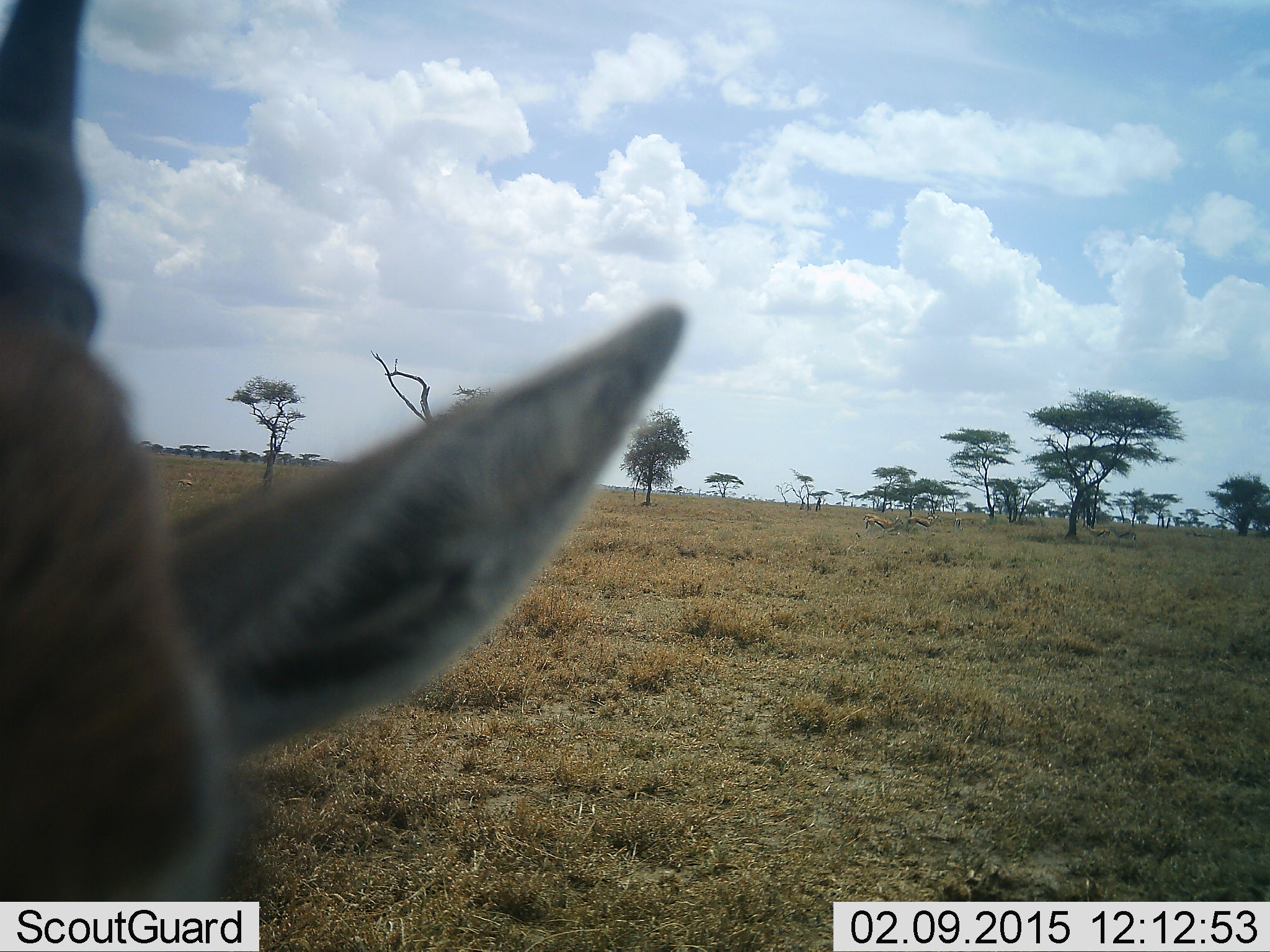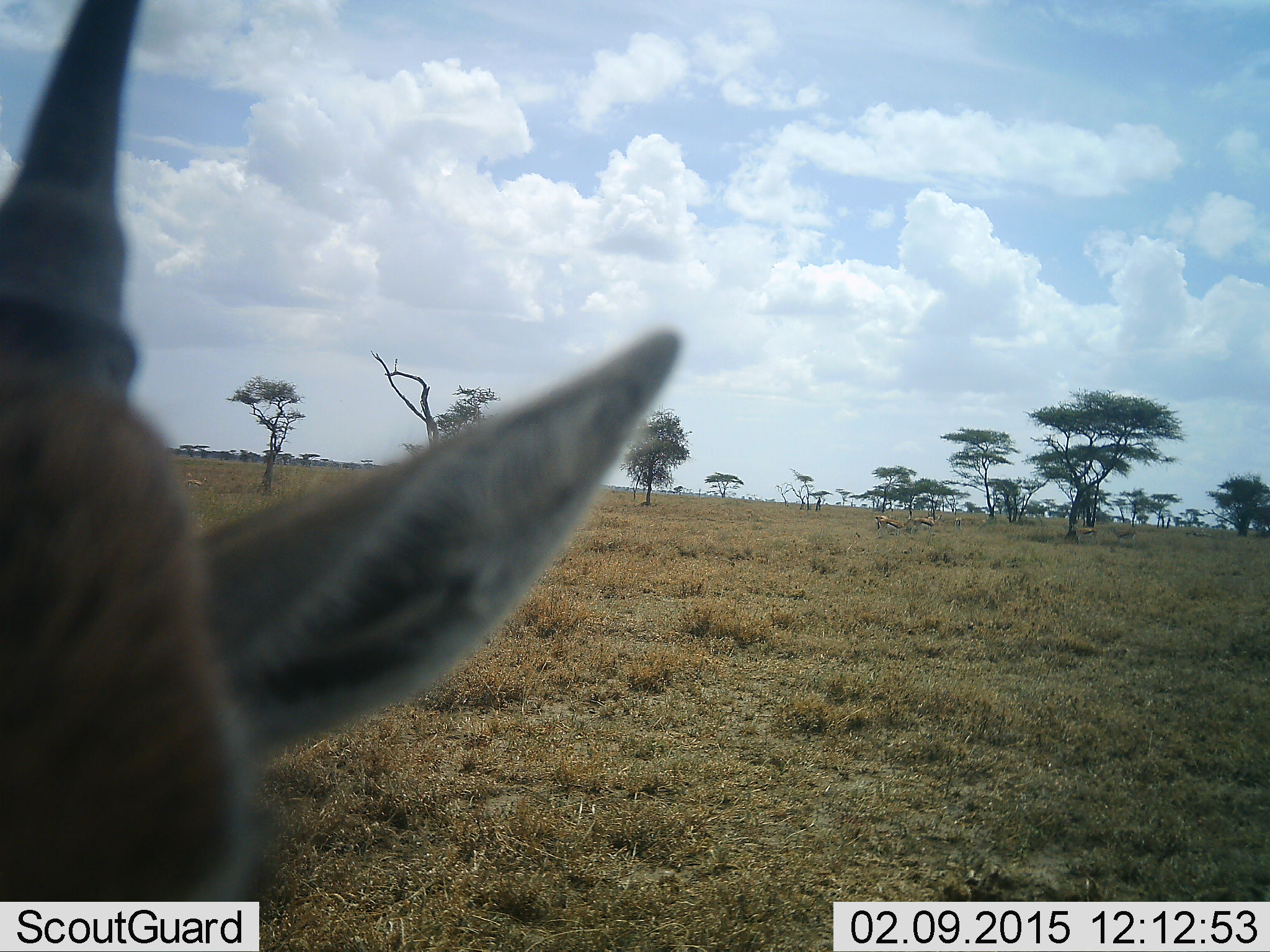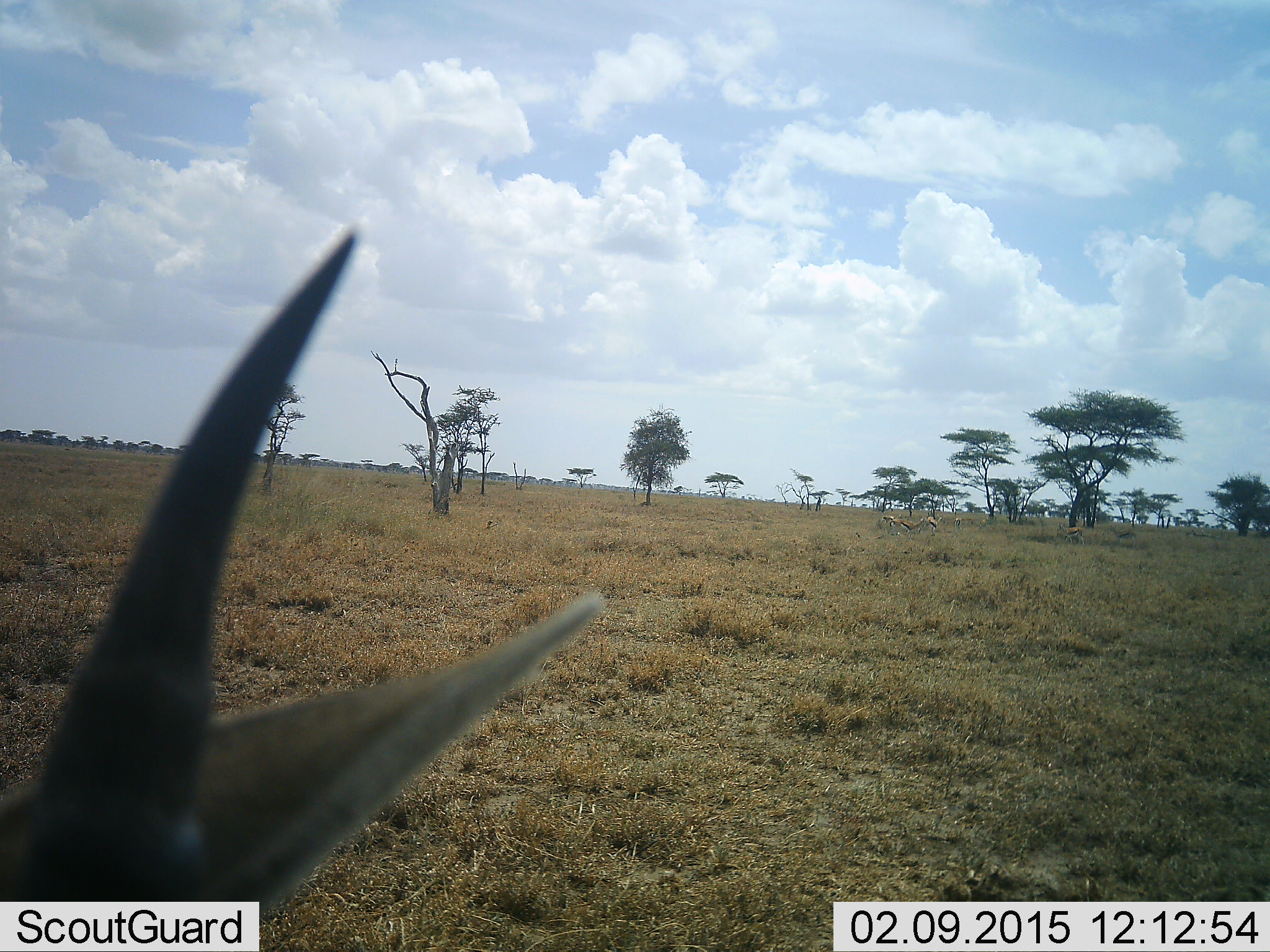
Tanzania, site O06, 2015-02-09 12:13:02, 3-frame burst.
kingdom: Animalia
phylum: Chordata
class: Mammalia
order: Artiodactyla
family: Bovidae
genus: Eudorcas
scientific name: Eudorcas thomsonii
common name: thomson's gazelle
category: gazellethomsons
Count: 4.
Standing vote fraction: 70%.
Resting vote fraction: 0%.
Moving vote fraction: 40%.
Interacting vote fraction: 0%.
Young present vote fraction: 0%.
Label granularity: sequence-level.